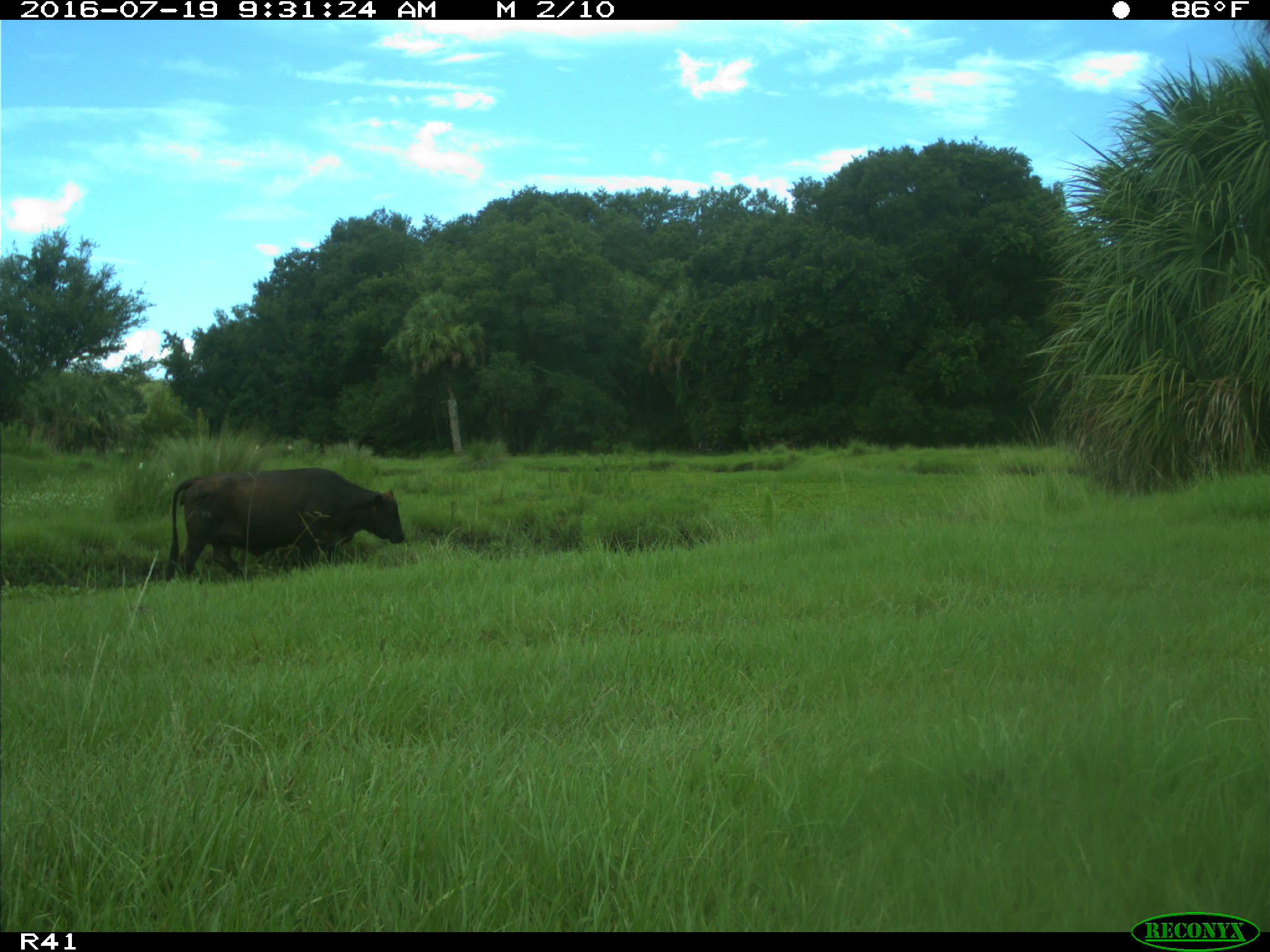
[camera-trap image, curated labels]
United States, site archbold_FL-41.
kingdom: Animalia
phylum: Chordata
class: Mammalia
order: Artiodactyla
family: Bovidae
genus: Bos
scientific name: Bos taurus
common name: domestic cow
Bos taurus (domestic cow).